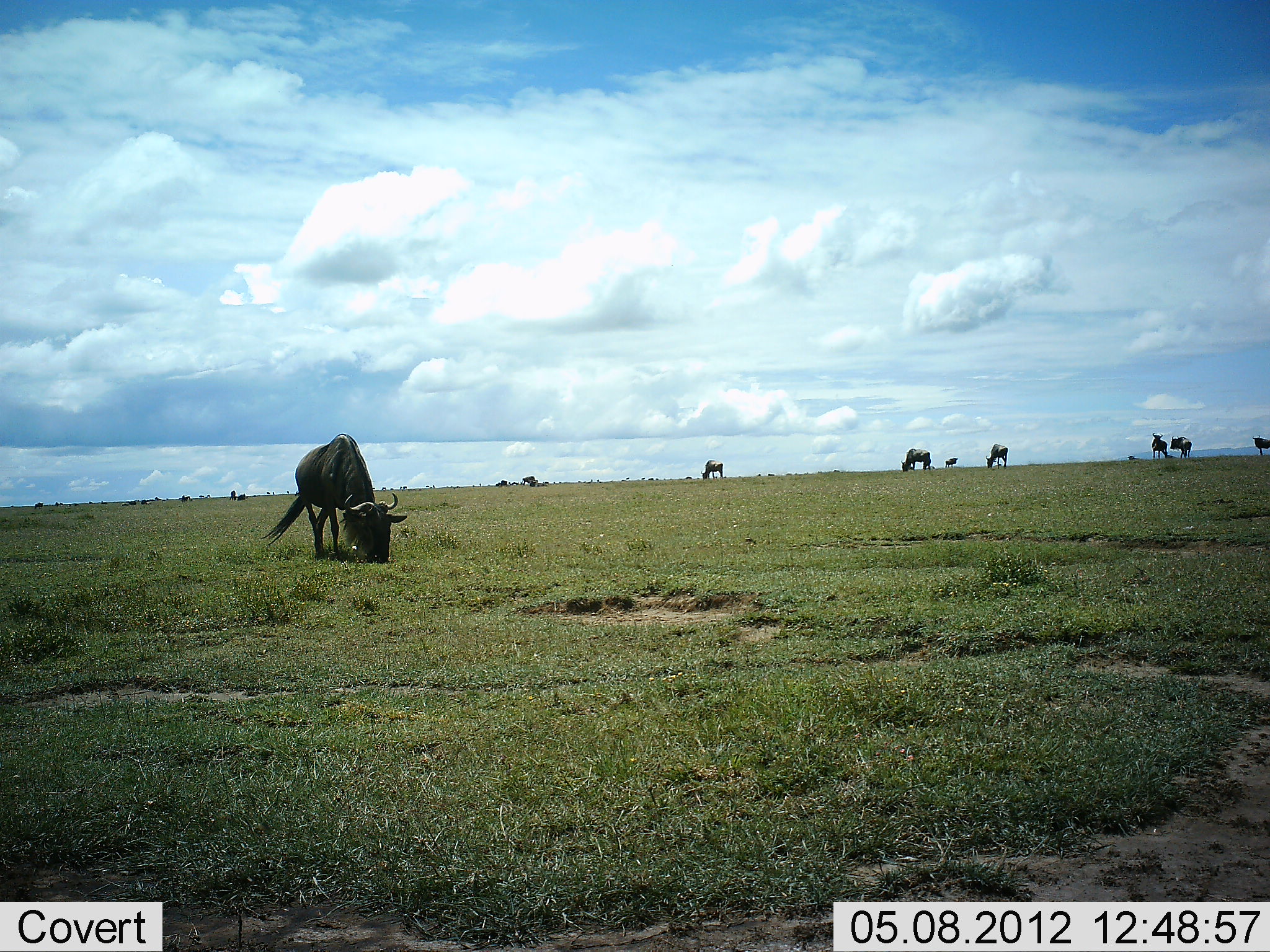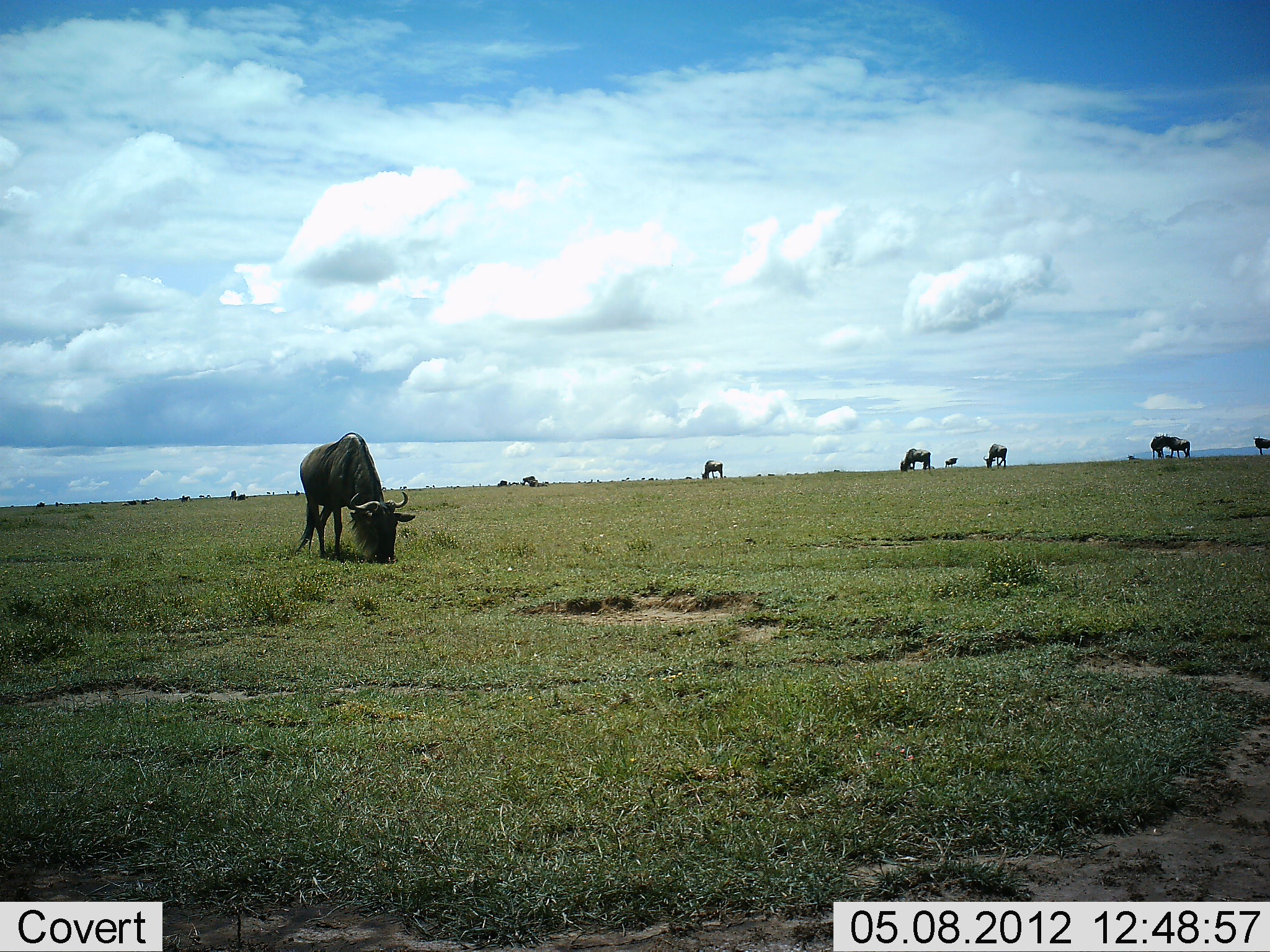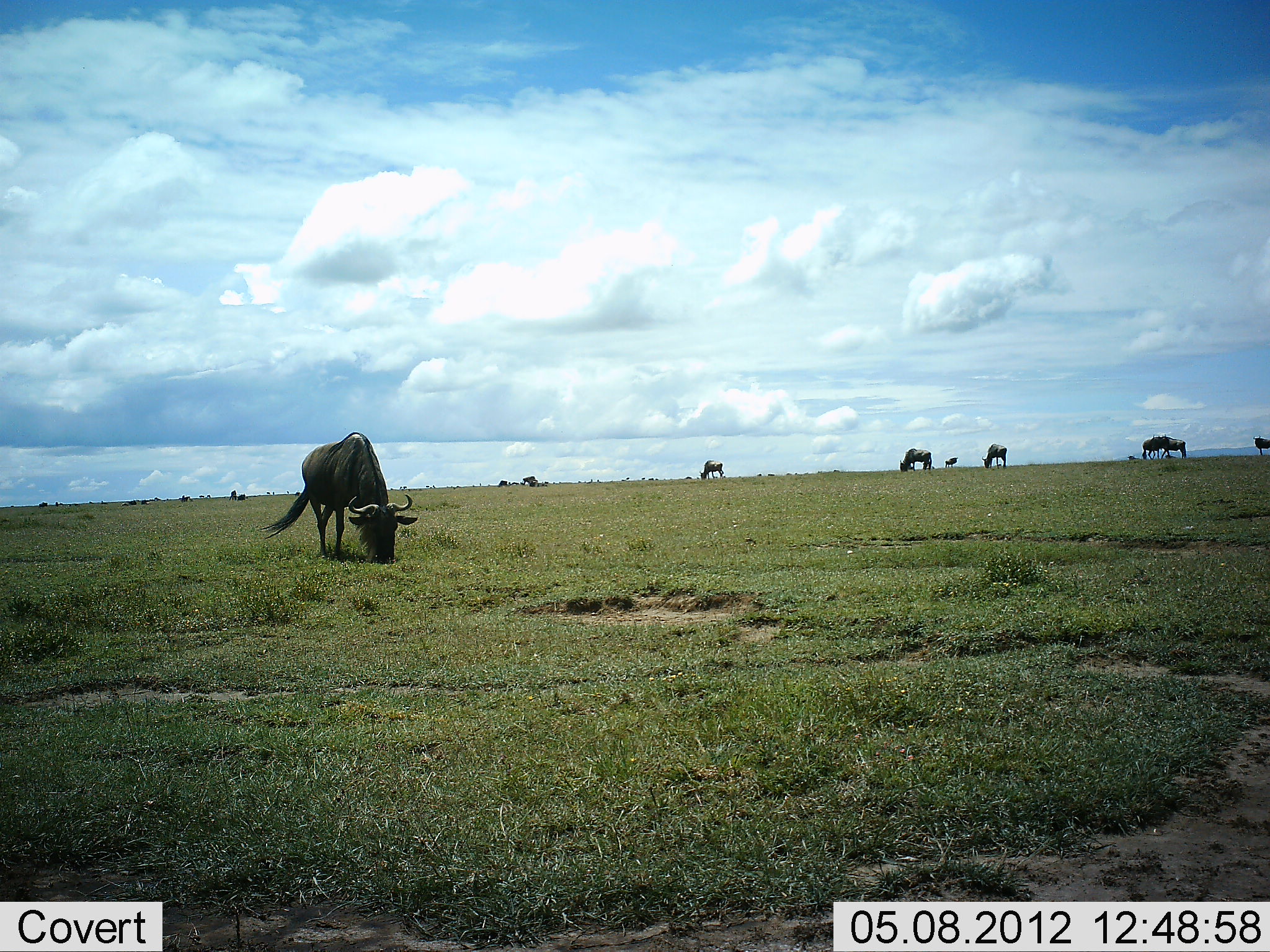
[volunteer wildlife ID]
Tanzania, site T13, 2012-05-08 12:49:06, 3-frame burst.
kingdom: Animalia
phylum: Chordata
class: Mammalia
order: Artiodactyla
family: Bovidae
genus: Connochaetes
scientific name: Connochaetes taurinus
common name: blue wildebeest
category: wildebeest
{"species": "wildebeest (blue wildebeest) (Connochaetes taurinus)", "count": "11-50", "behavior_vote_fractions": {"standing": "50%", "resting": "0%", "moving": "30%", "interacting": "0%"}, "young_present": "0%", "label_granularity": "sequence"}